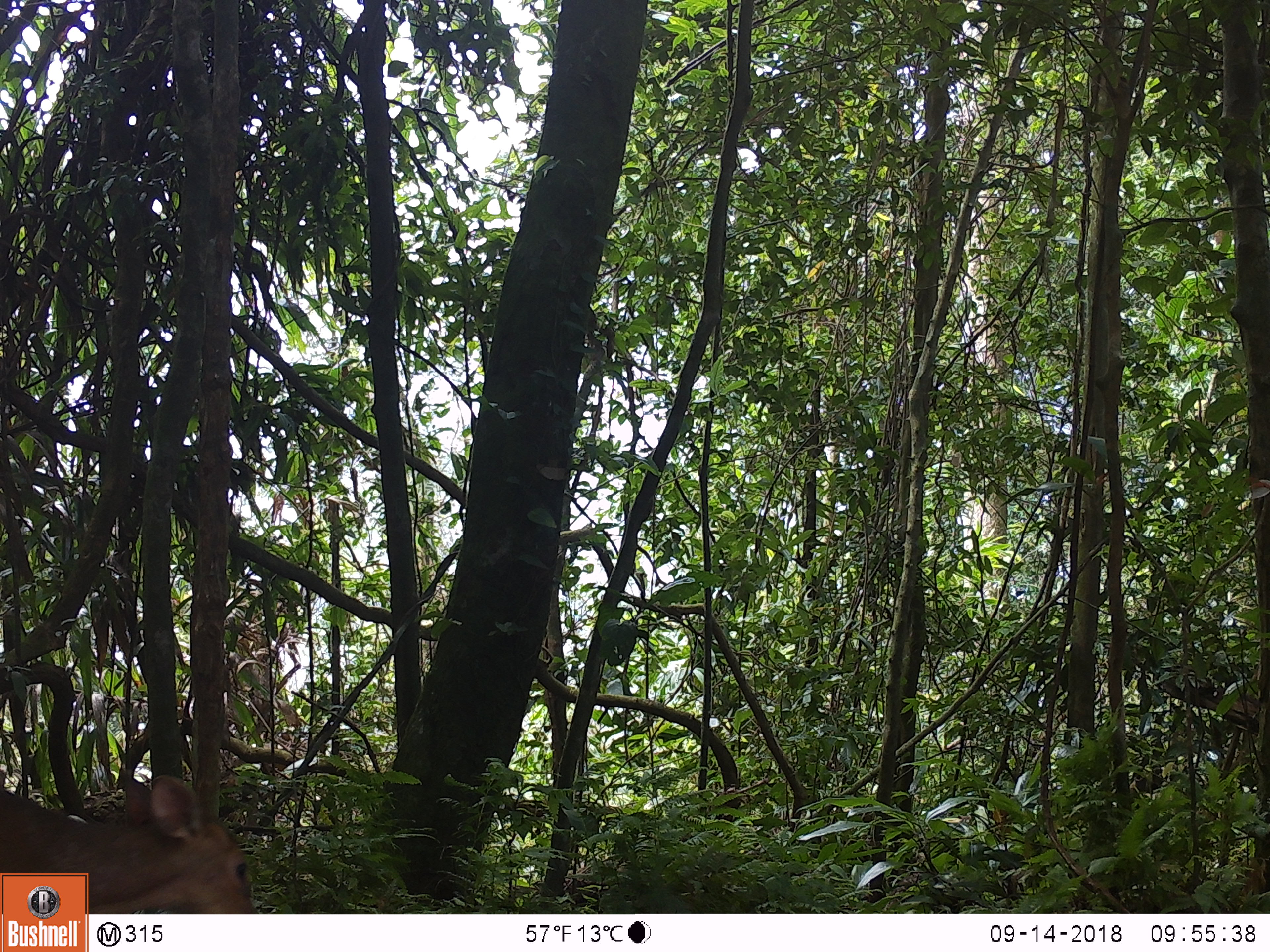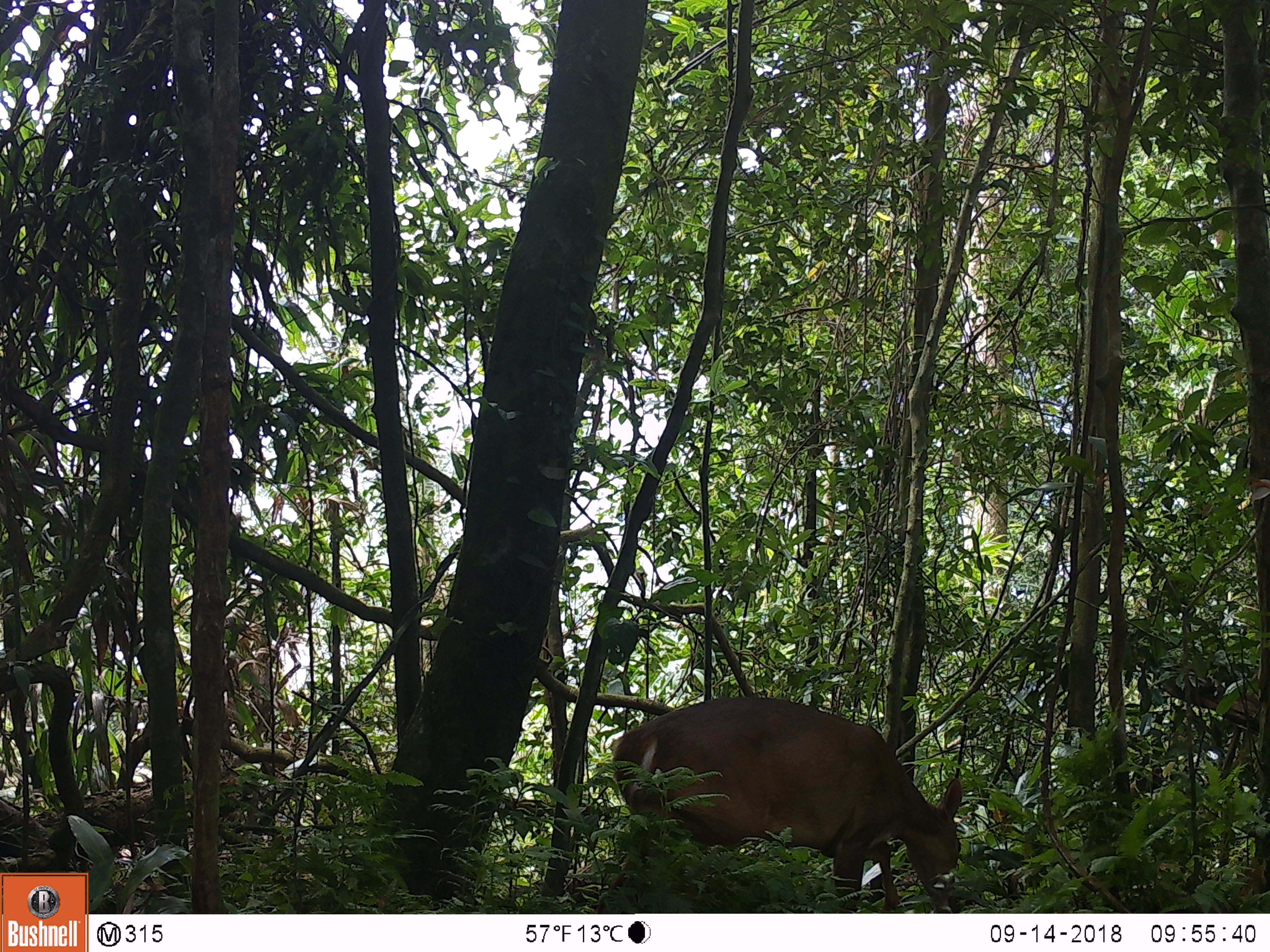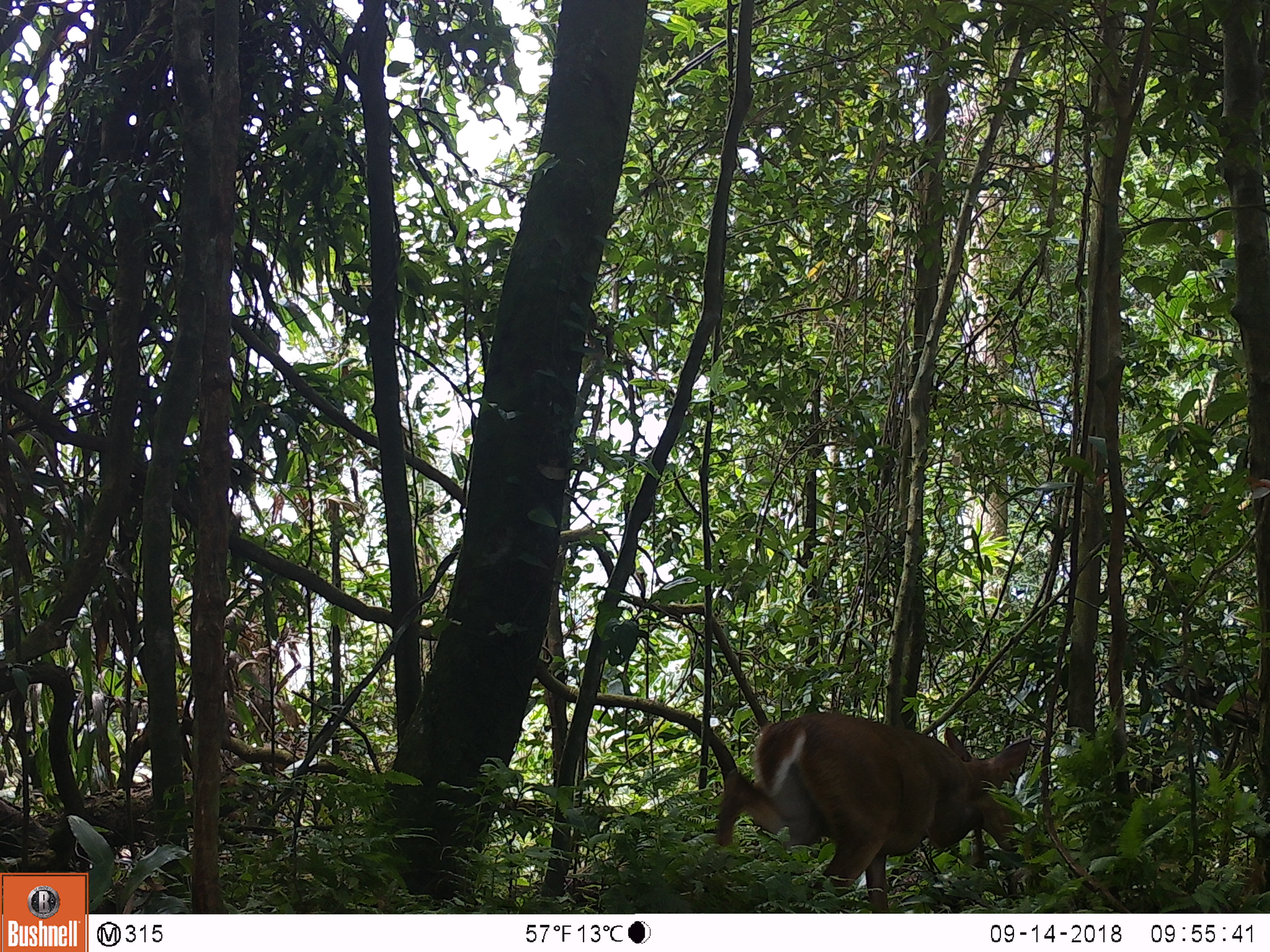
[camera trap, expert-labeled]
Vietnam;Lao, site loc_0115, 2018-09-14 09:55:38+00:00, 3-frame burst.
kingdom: Animalia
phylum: Chordata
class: Mammalia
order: Artiodactyla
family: Cervidae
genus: Muntiacus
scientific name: Muntiacus vuquangensis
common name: large-antlered muntjac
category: large antlered muntjac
Large antlered muntjac (large-antlered muntjac) (Muntiacus vuquangensis). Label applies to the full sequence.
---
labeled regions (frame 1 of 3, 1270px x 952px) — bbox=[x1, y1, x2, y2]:
large antlered muntjac: bbox=[0, 774, 256, 914]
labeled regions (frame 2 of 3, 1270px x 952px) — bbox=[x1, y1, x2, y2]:
large antlered muntjac: bbox=[593, 696, 962, 913]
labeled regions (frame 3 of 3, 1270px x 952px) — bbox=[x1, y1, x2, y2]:
large antlered muntjac: bbox=[713, 711, 1033, 912]